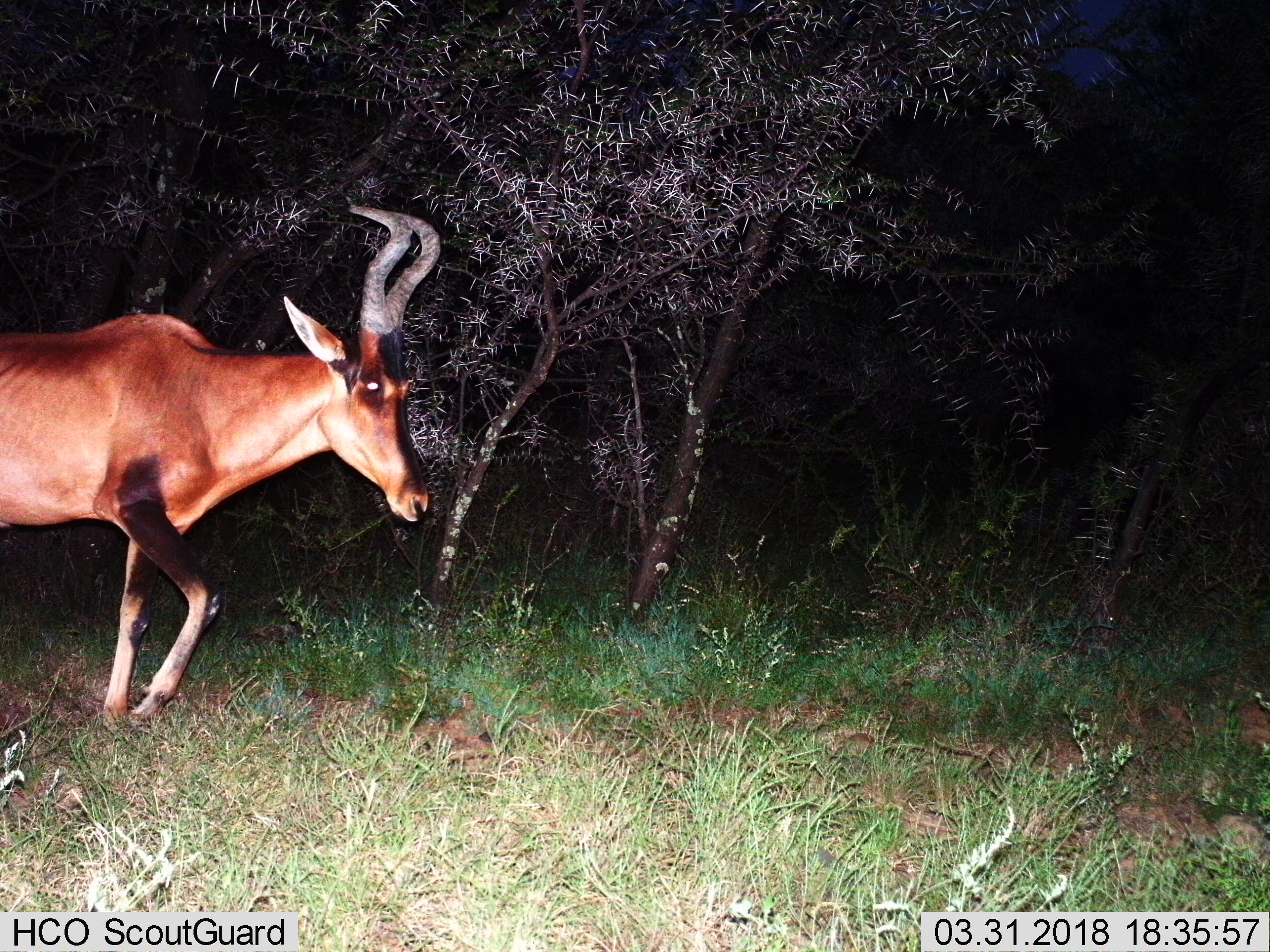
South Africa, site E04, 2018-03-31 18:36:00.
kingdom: Animalia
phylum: Chordata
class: Mammalia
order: Artiodactyla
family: Bovidae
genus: Alcelaphus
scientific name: Alcelaphus buselaphus caama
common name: red hartebeest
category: hartebeestred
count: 1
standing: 0%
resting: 0%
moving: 100%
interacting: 0%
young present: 0%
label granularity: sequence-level